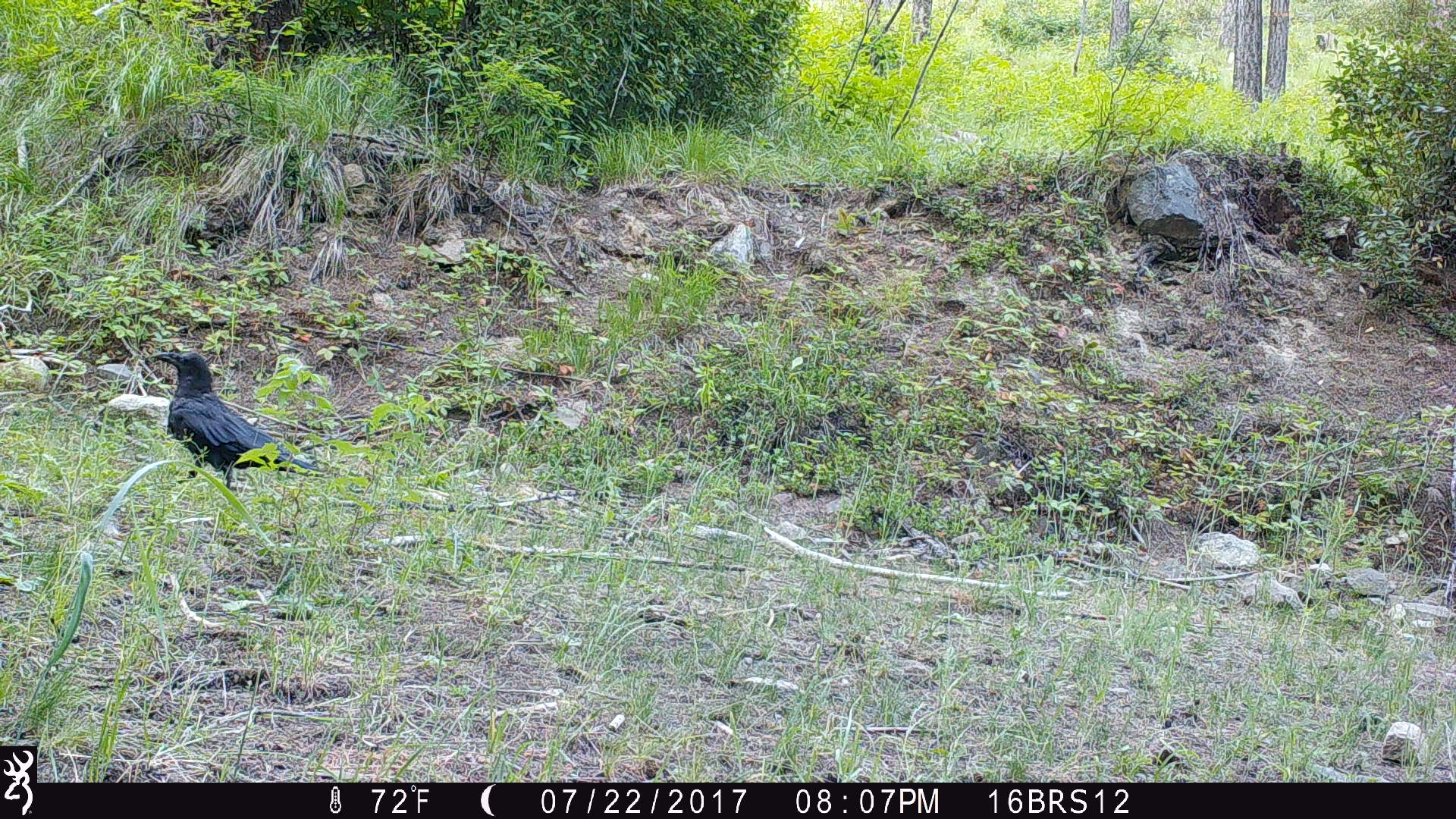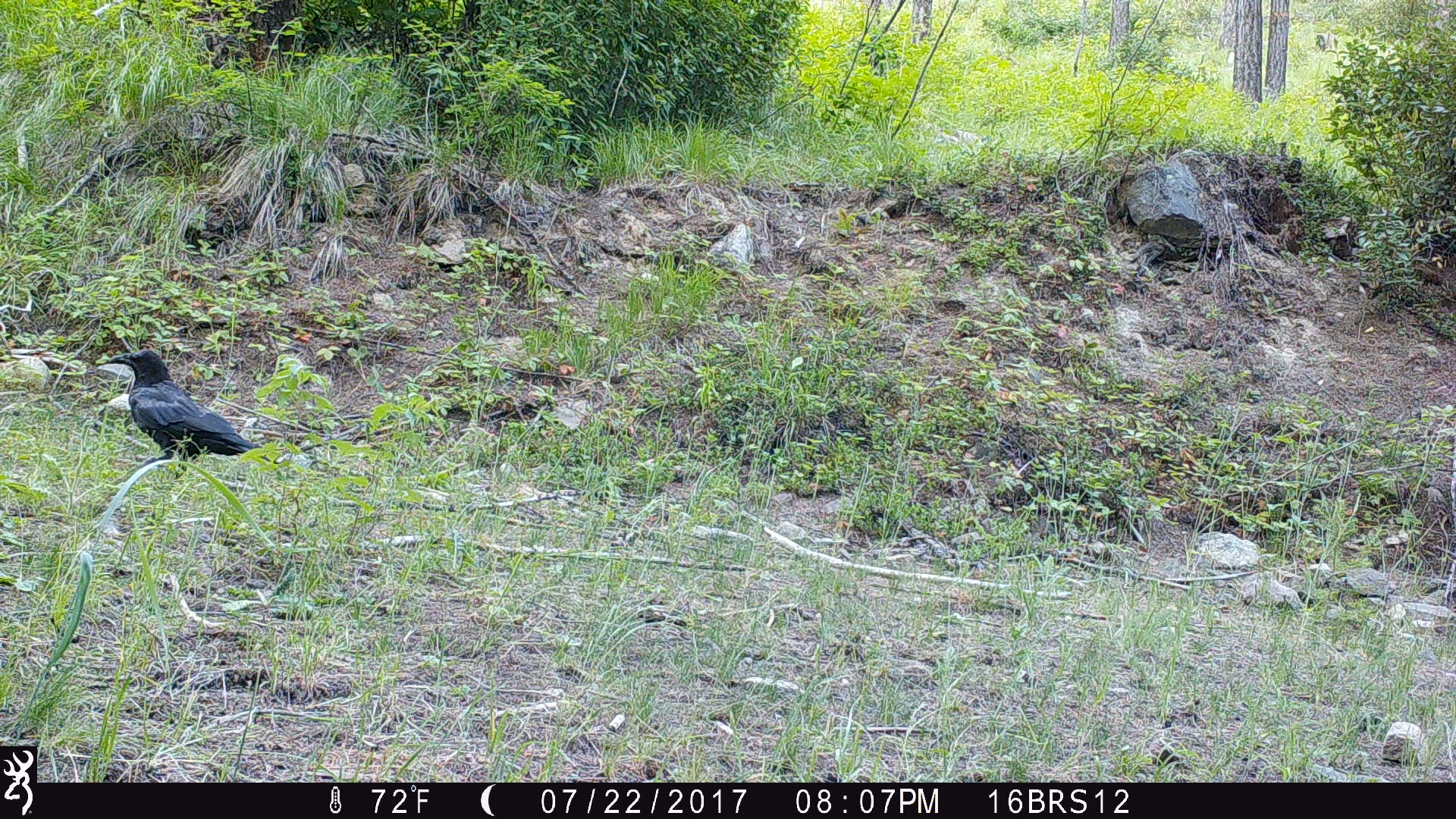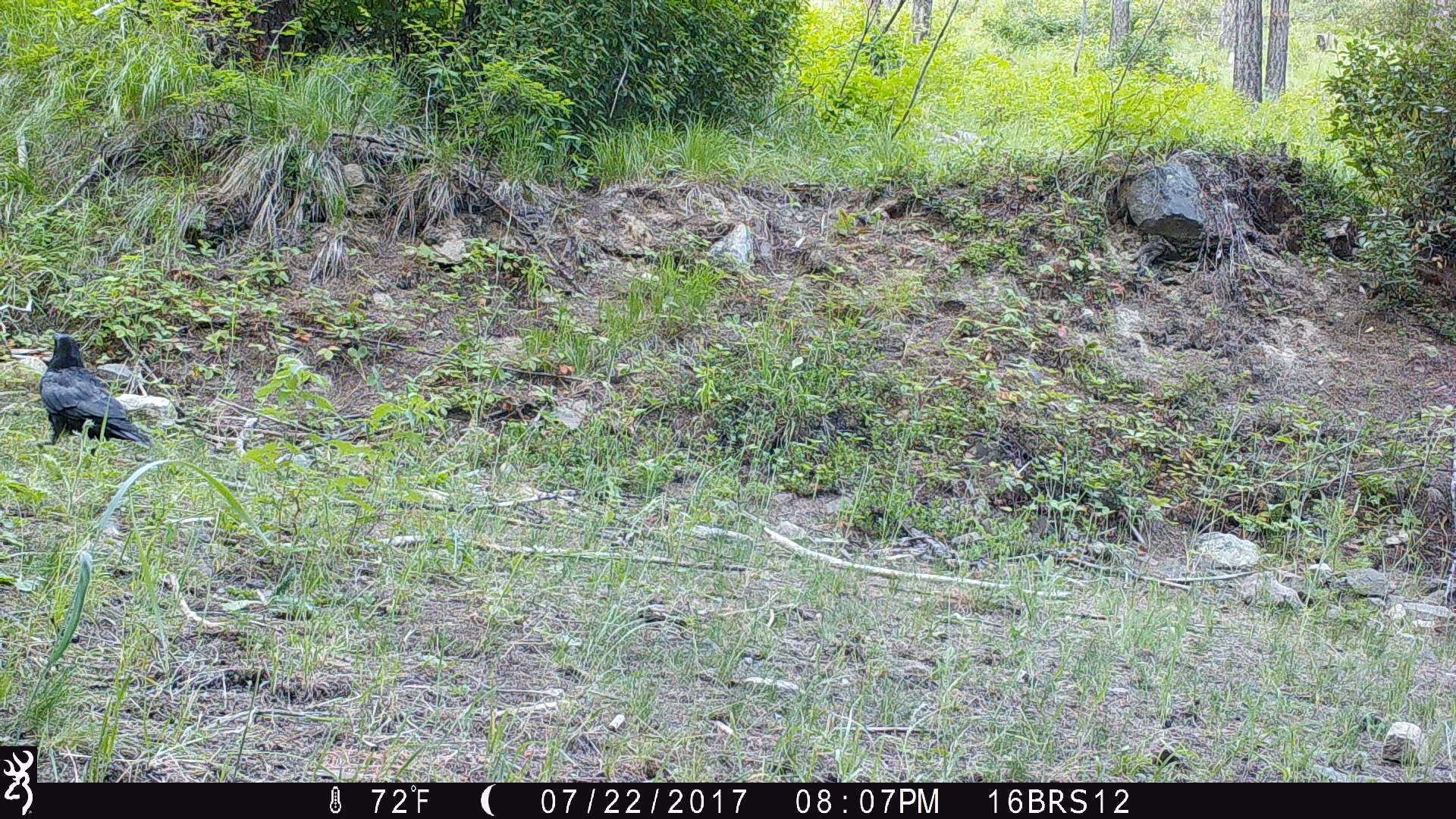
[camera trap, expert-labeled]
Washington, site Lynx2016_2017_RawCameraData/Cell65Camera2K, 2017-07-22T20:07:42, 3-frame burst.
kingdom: Animalia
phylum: Chordata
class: Aves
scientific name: Aves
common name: birds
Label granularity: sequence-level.